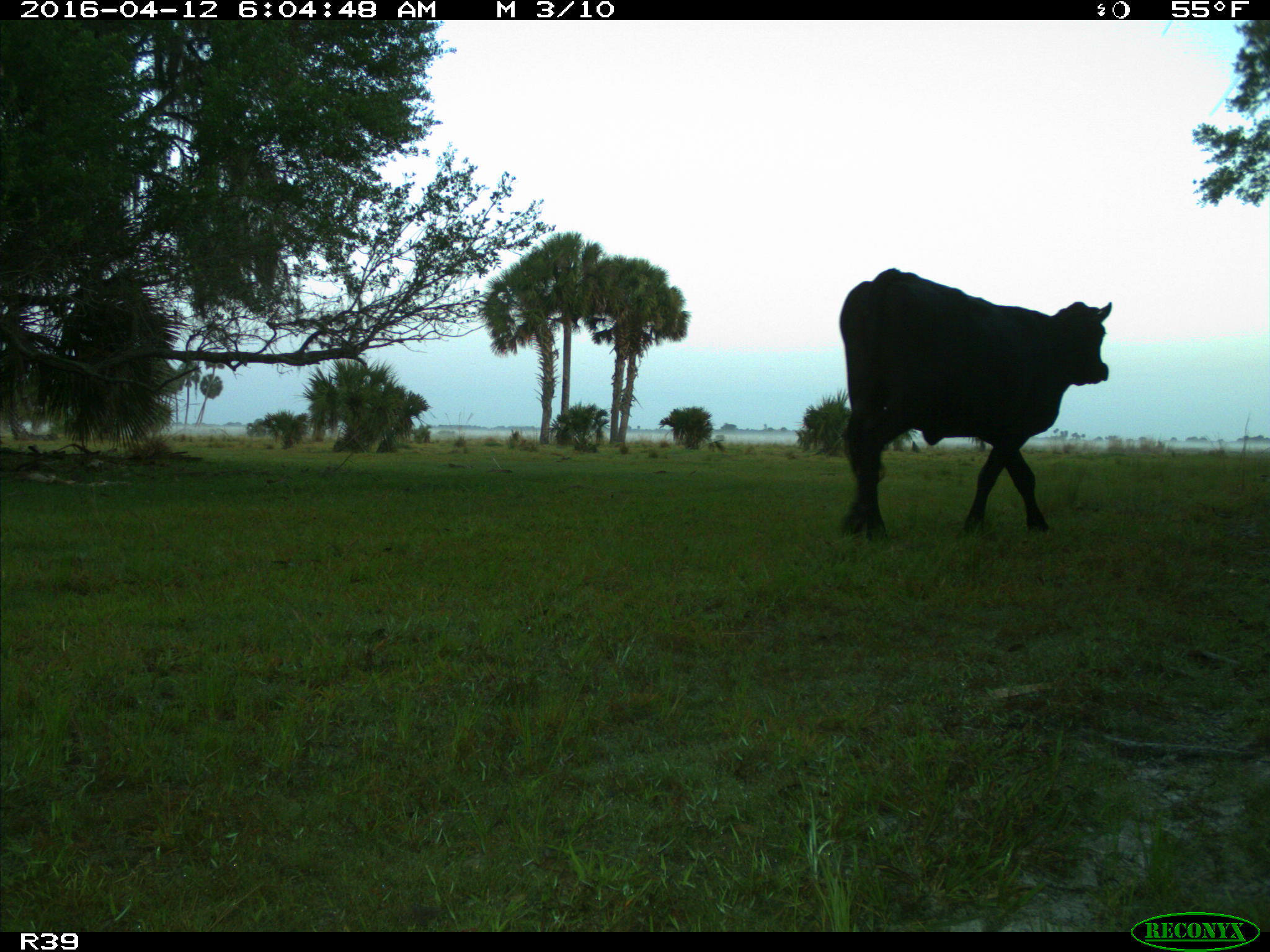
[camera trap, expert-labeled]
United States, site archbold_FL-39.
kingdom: Animalia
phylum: Chordata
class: Mammalia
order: Artiodactyla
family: Bovidae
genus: Bos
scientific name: Bos taurus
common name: domestic cow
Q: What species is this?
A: Bos taurus (domestic cow).